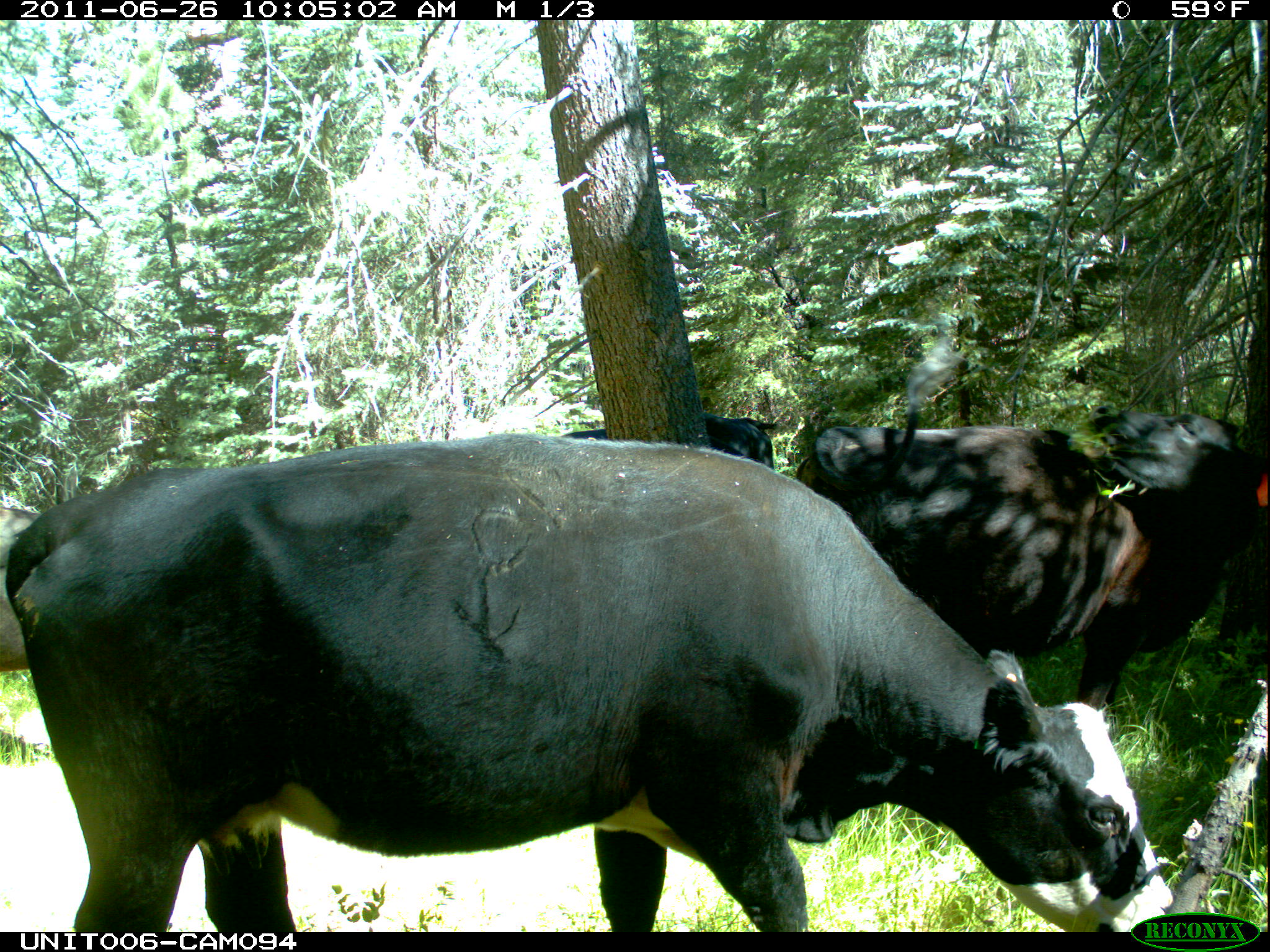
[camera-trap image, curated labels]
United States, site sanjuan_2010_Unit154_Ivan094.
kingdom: Animalia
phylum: Chordata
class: Mammalia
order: Artiodactyla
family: Bovidae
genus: Bos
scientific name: Bos taurus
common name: domestic cow